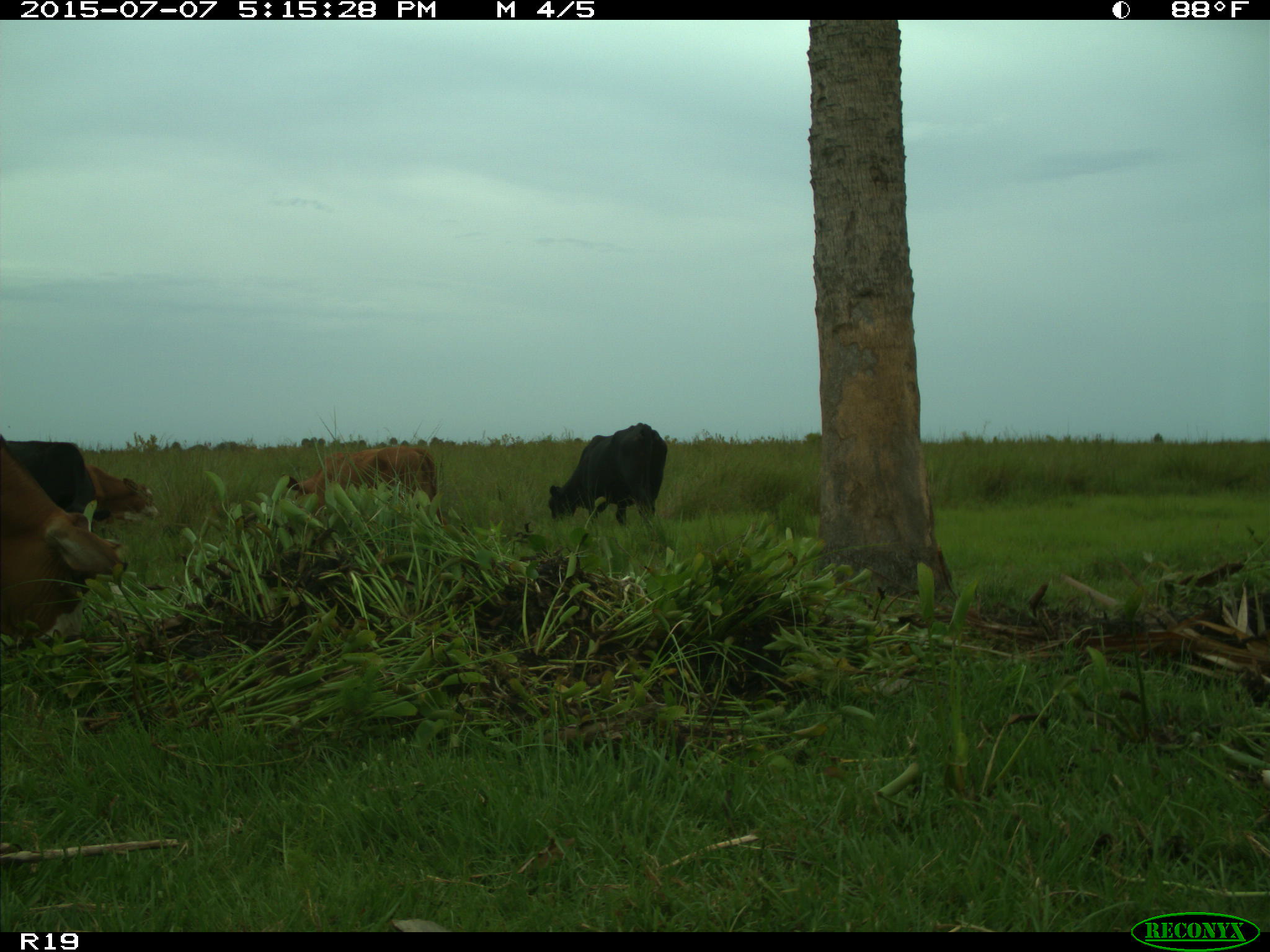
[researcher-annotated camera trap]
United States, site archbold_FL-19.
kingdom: Animalia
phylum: Chordata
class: Mammalia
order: Artiodactyla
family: Bovidae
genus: Bos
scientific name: Bos taurus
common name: domestic cow